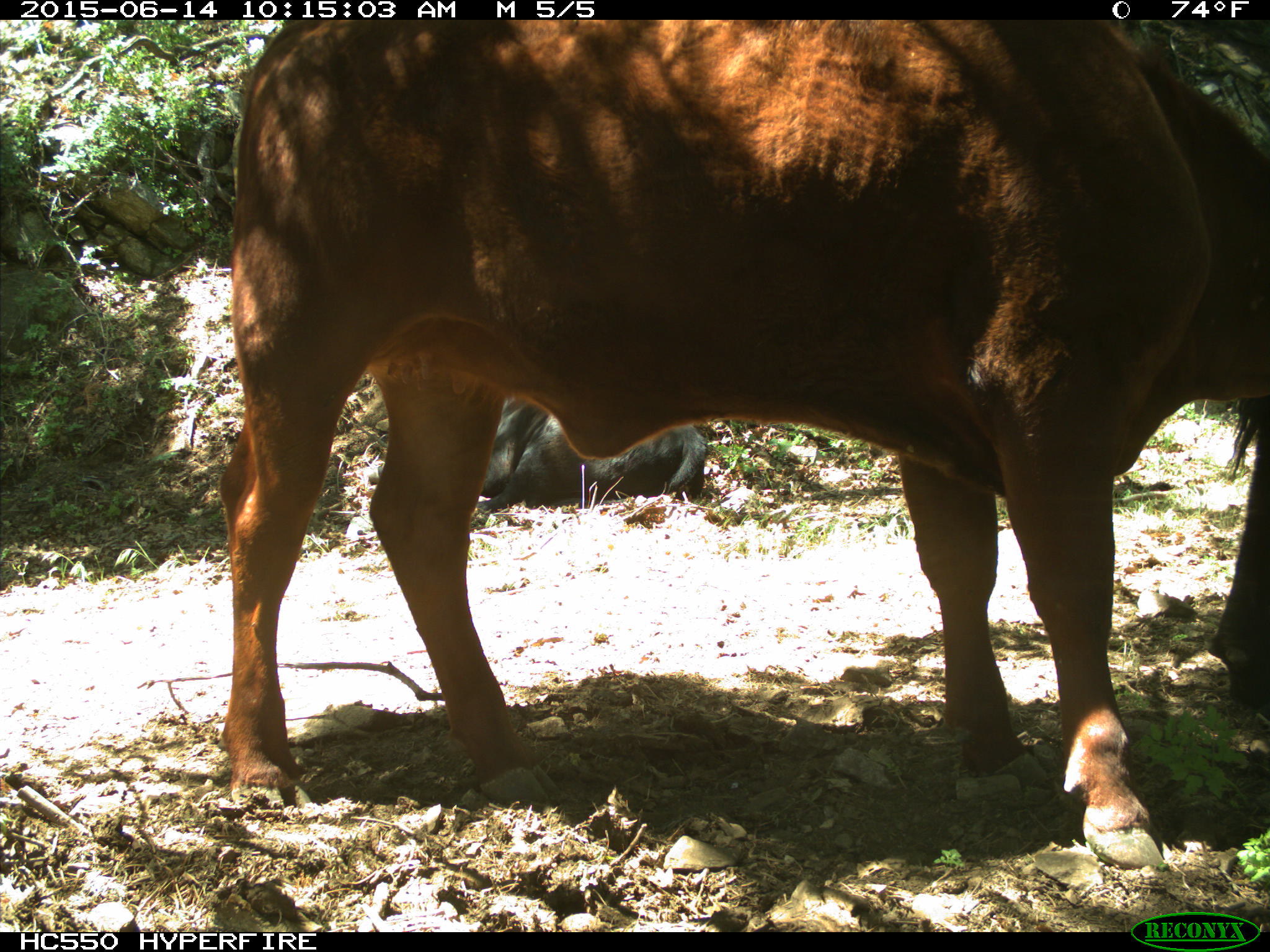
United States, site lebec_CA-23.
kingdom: Animalia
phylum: Chordata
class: Mammalia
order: Artiodactyla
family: Bovidae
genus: Bos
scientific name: Bos taurus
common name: domestic cow